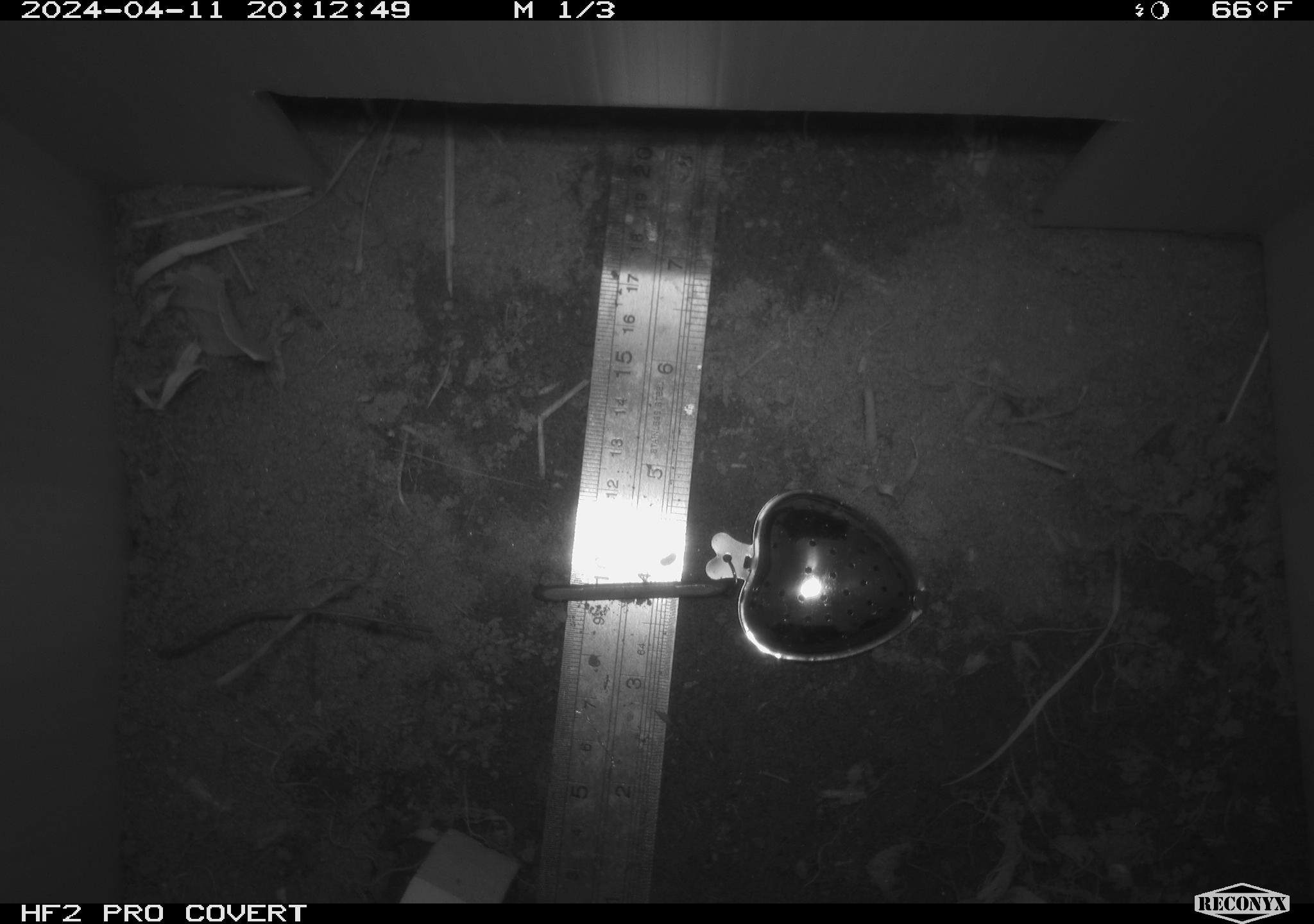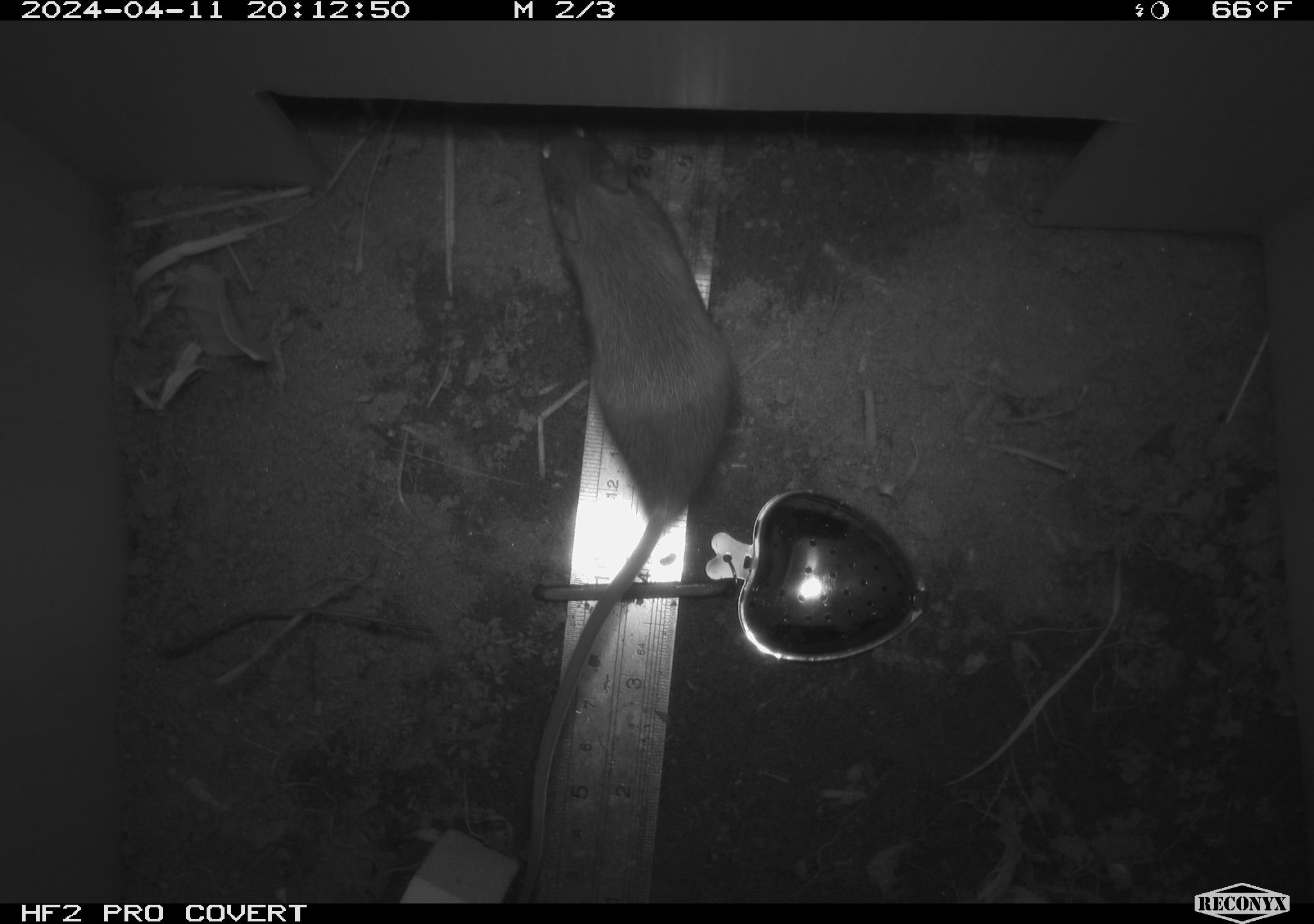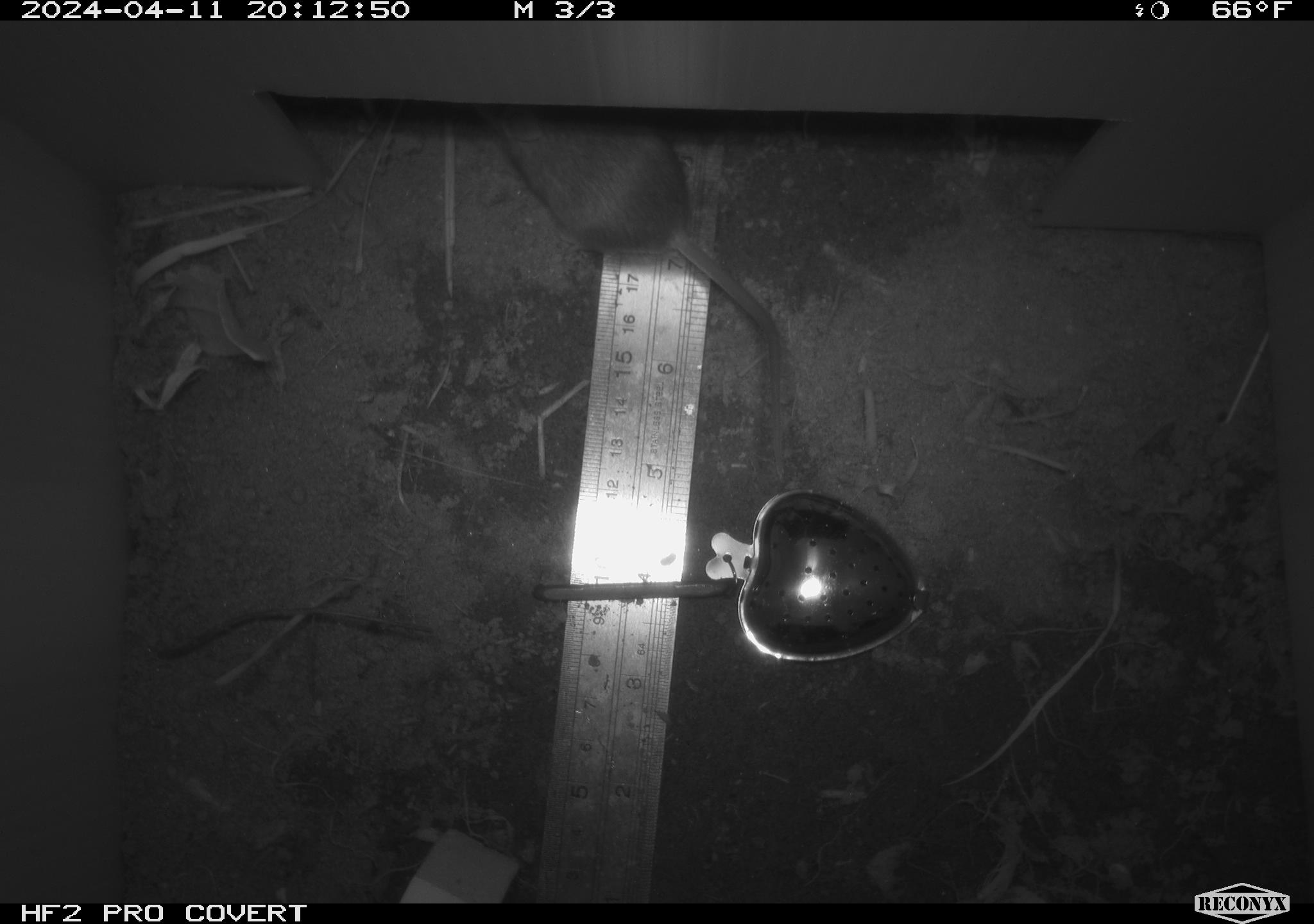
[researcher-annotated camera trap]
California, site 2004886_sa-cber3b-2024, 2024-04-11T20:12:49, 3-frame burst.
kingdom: Animalia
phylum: Chordata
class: Mammalia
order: Rodentia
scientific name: Rodentia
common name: mouse species